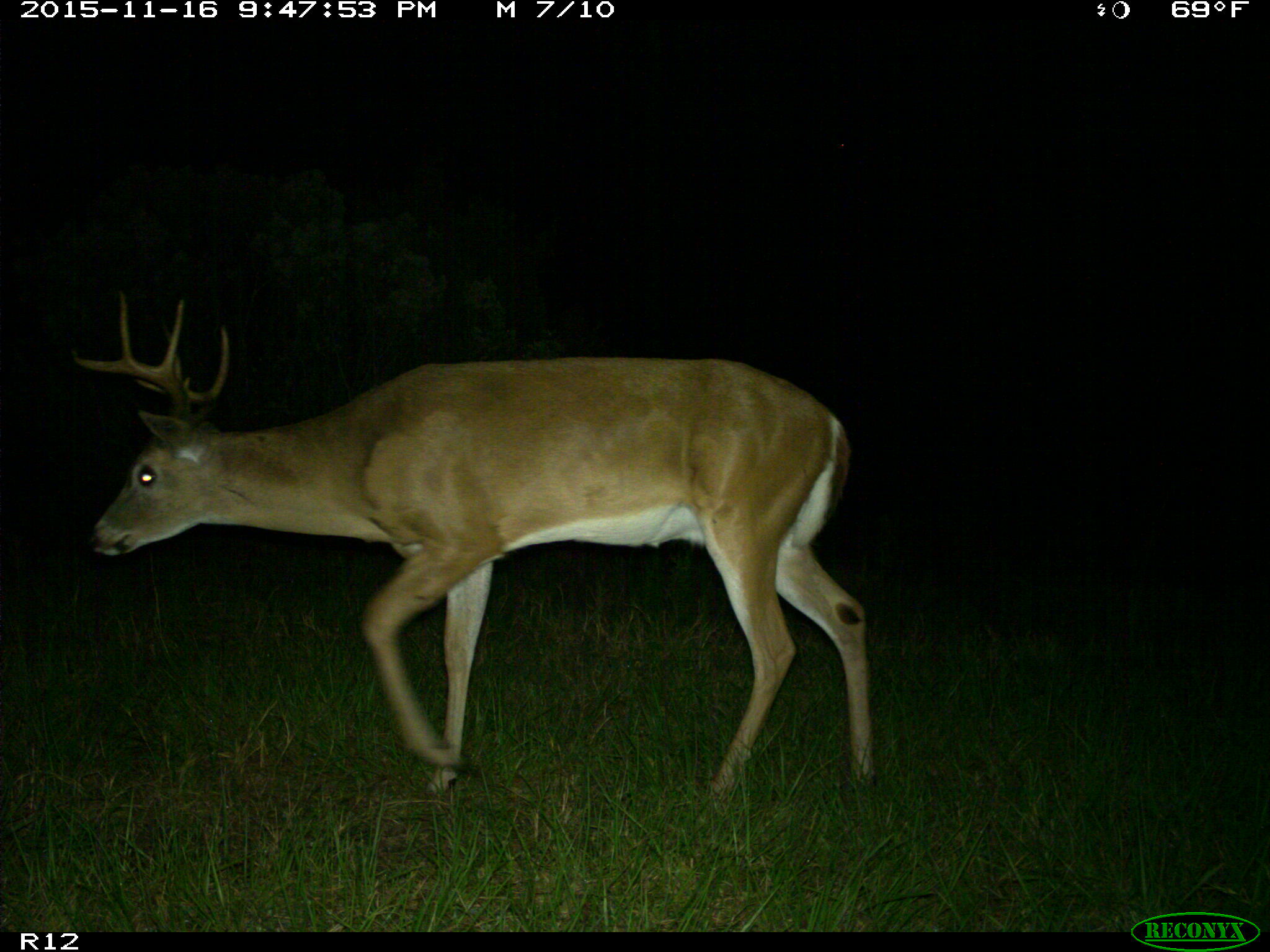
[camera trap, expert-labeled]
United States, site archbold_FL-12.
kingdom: Animalia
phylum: Chordata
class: Mammalia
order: Artiodactyla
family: Cervidae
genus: Odocoileus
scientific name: Odocoileus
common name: deer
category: unidentified deer